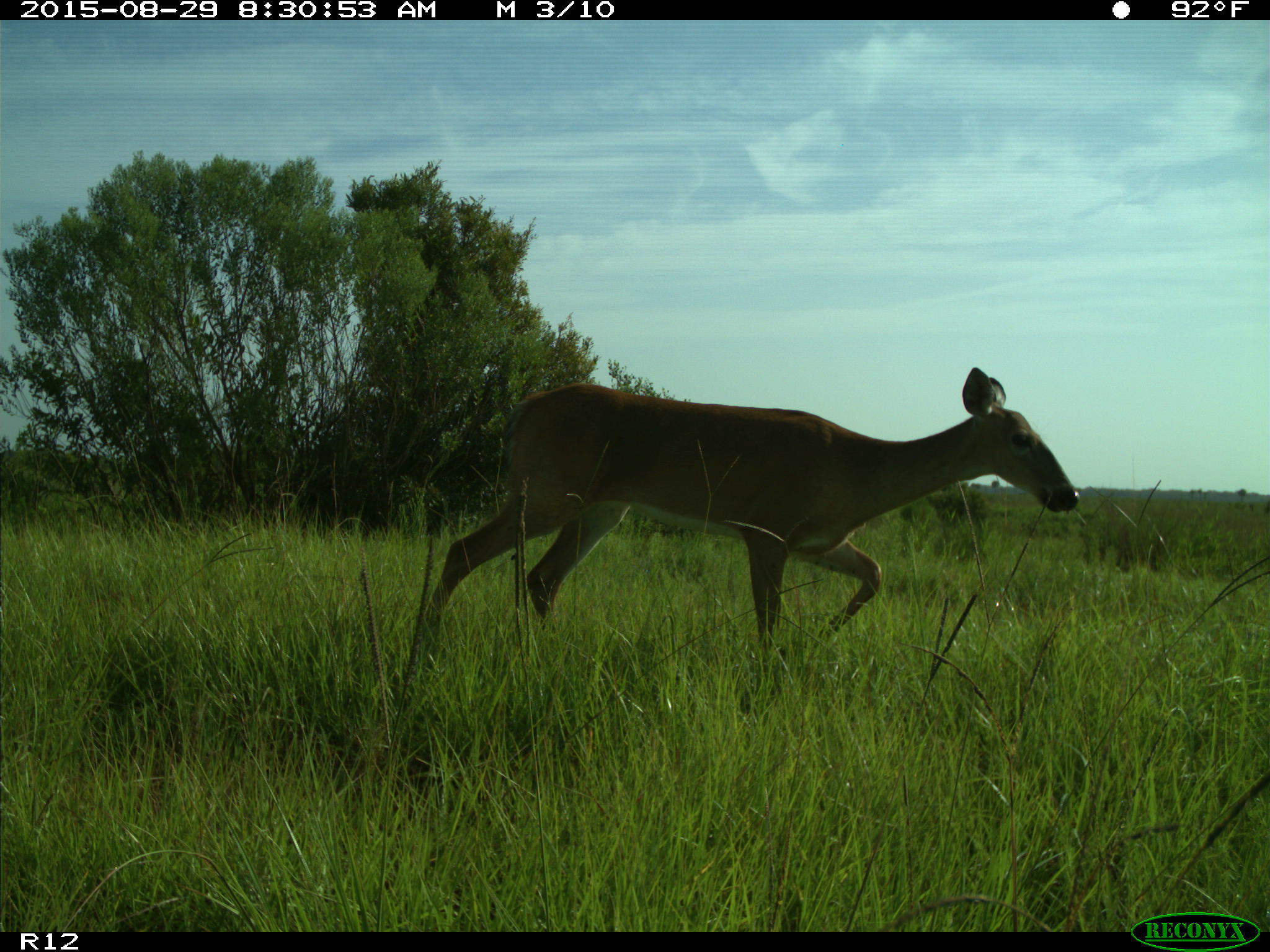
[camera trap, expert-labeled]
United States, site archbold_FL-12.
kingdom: Animalia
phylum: Chordata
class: Mammalia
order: Artiodactyla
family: Cervidae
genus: Odocoileus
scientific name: Odocoileus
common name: deer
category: unidentified deer